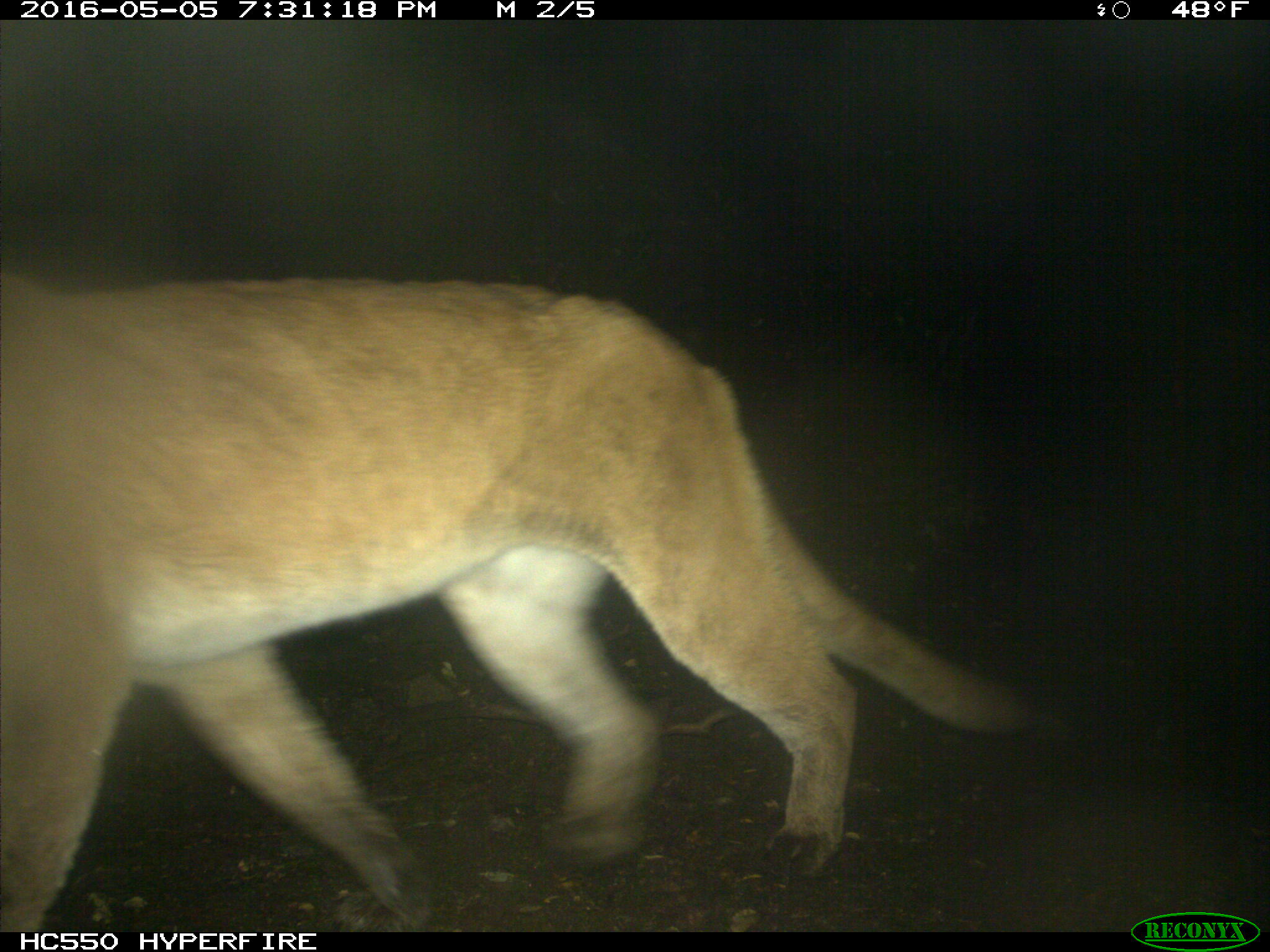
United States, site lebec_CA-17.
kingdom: Animalia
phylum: Chordata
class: Mammalia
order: Carnivora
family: Felidae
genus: Puma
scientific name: Puma concolor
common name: mountain lion